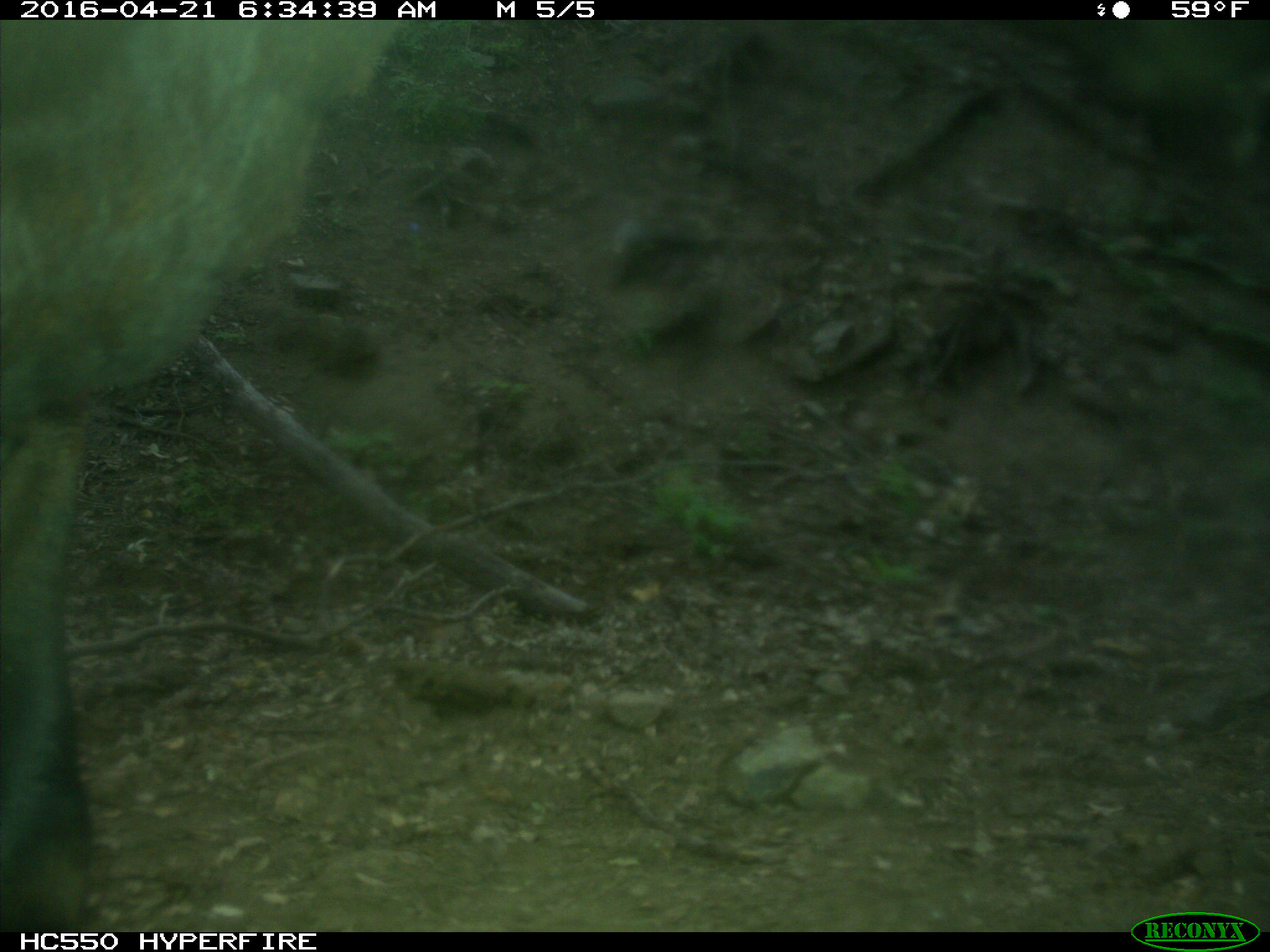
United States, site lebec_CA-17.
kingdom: Animalia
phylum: Chordata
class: Mammalia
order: Artiodactyla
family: Bovidae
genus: Bos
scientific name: Bos taurus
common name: domestic cow